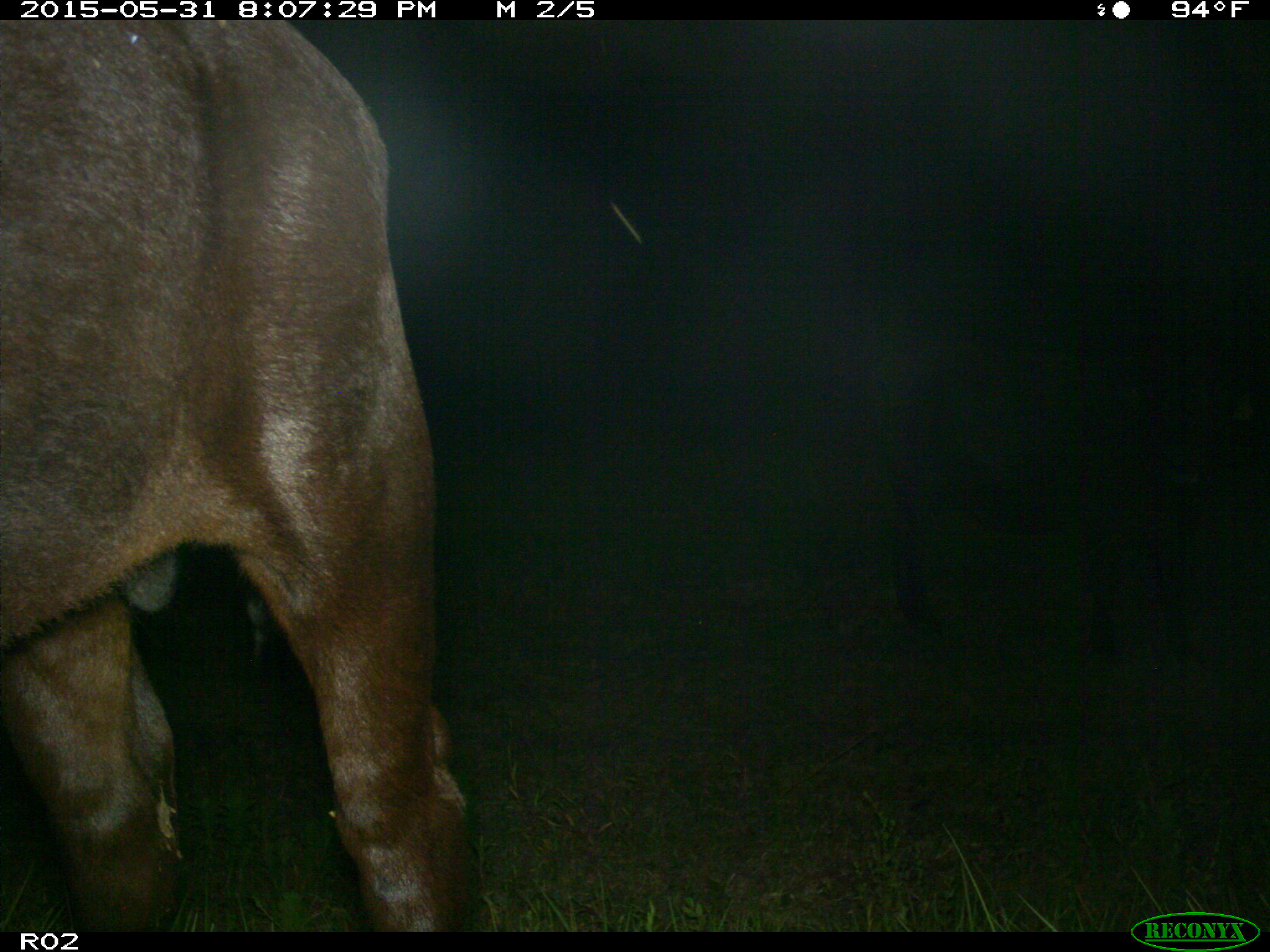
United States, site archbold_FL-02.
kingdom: Animalia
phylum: Chordata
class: Mammalia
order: Artiodactyla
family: Bovidae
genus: Bos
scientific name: Bos taurus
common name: domestic cow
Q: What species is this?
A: Bos taurus (domestic cow).